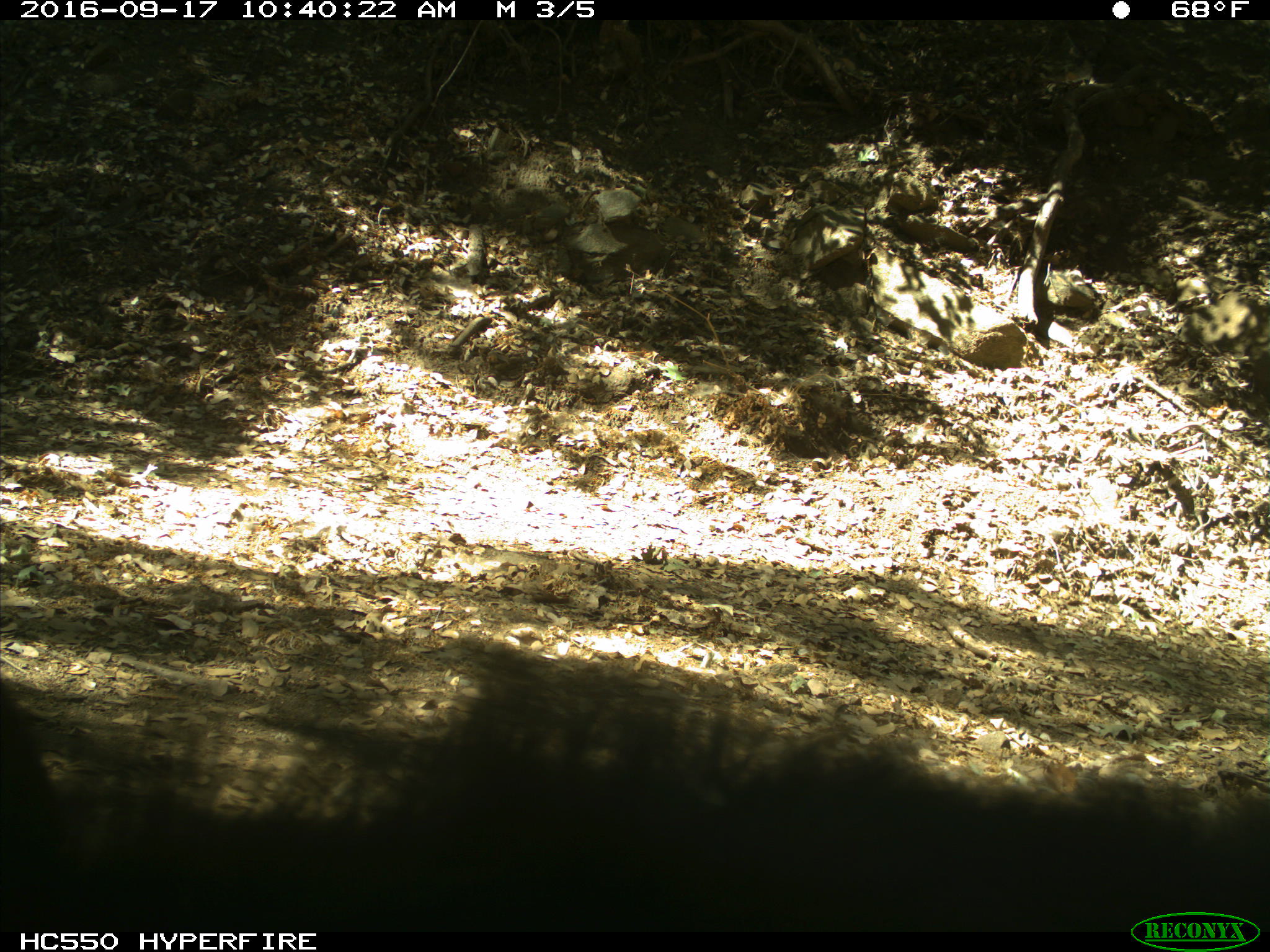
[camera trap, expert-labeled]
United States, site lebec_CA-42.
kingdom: Animalia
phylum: Chordata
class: Mammalia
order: Carnivora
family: Ursidae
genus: Ursus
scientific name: Ursus americanus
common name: american black bear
Ursus americanus (american black bear).